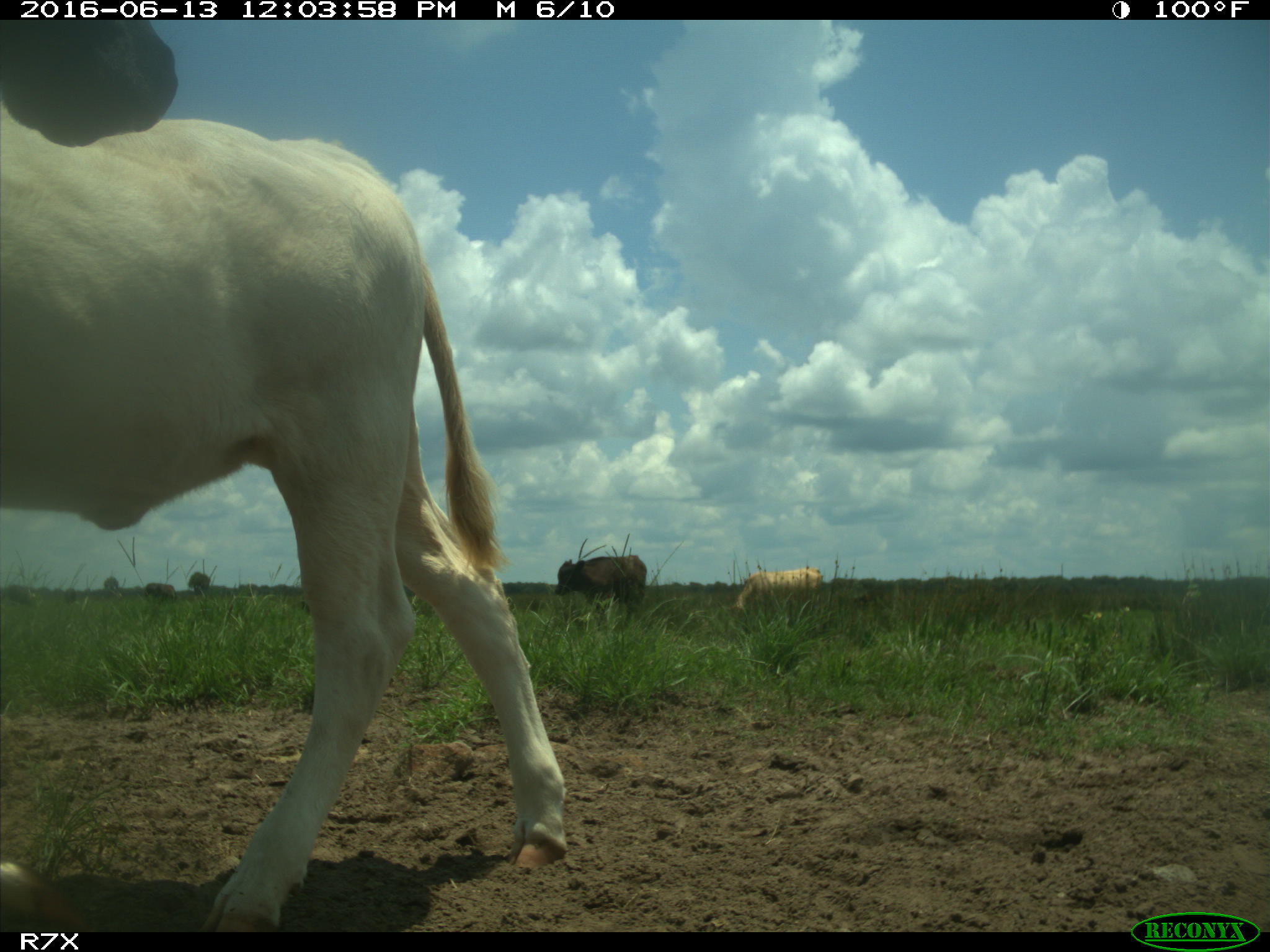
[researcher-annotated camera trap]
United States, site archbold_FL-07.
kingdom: Animalia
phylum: Chordata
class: Mammalia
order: Artiodactyla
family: Bovidae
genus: Bos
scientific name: Bos taurus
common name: domestic cow